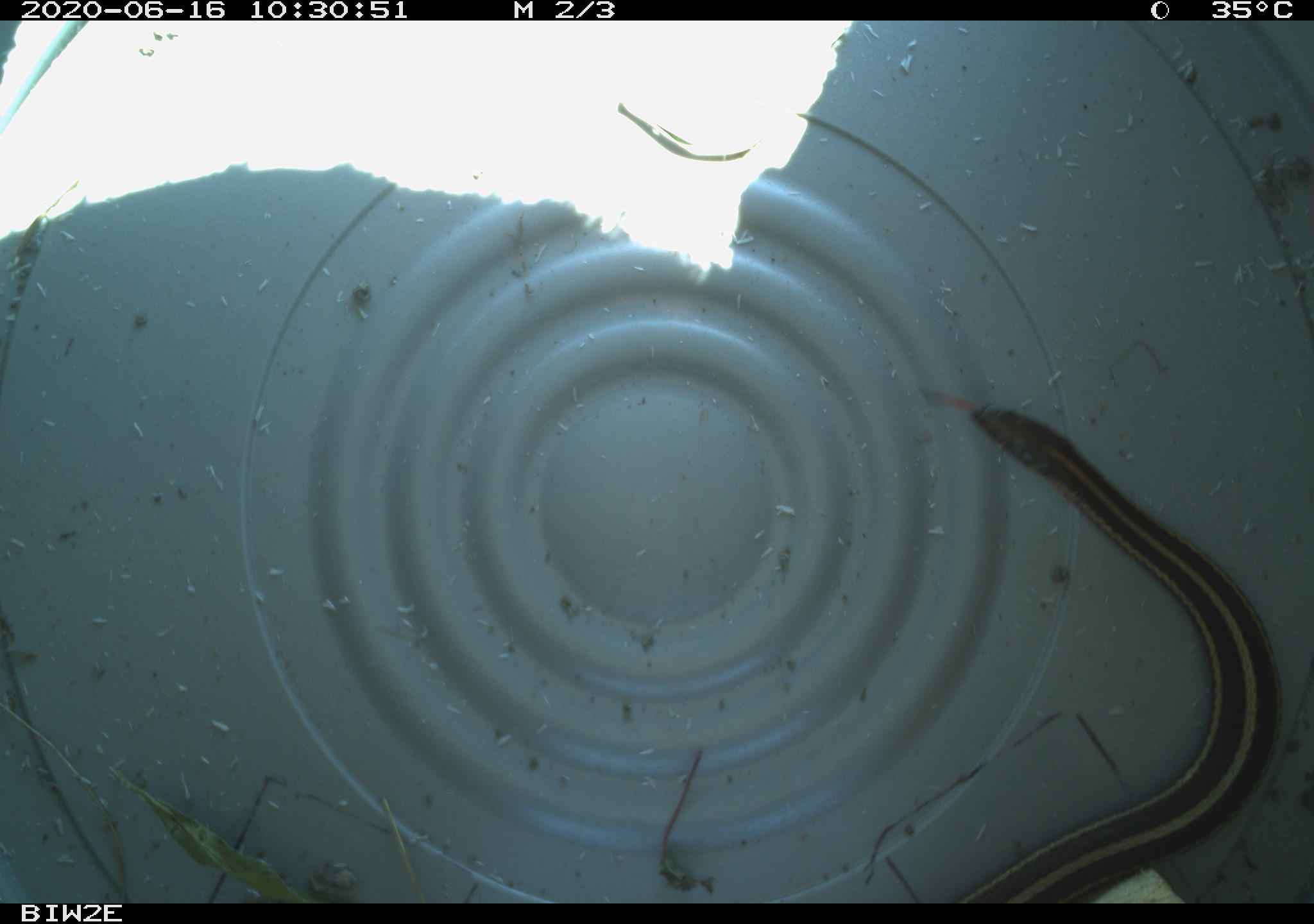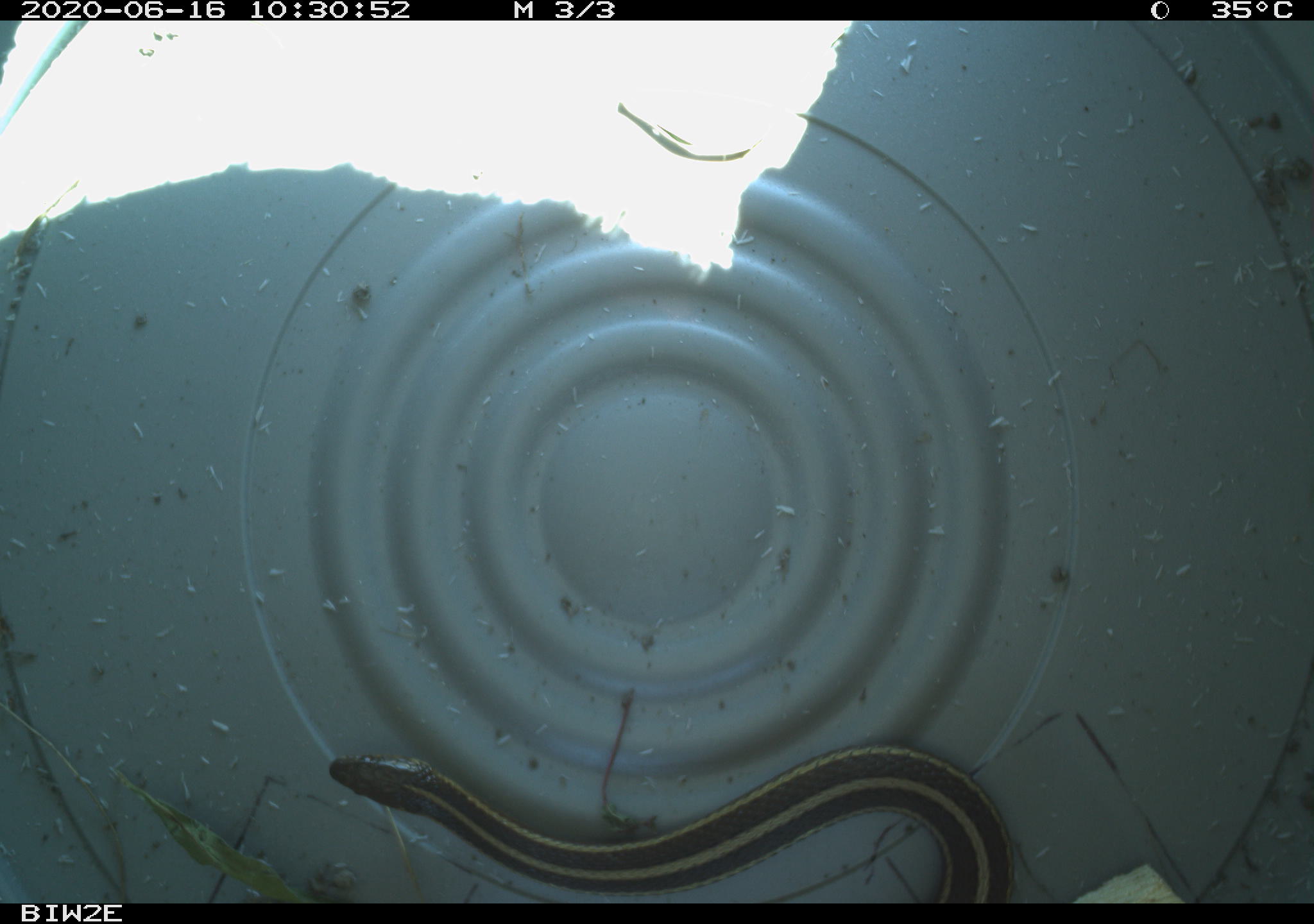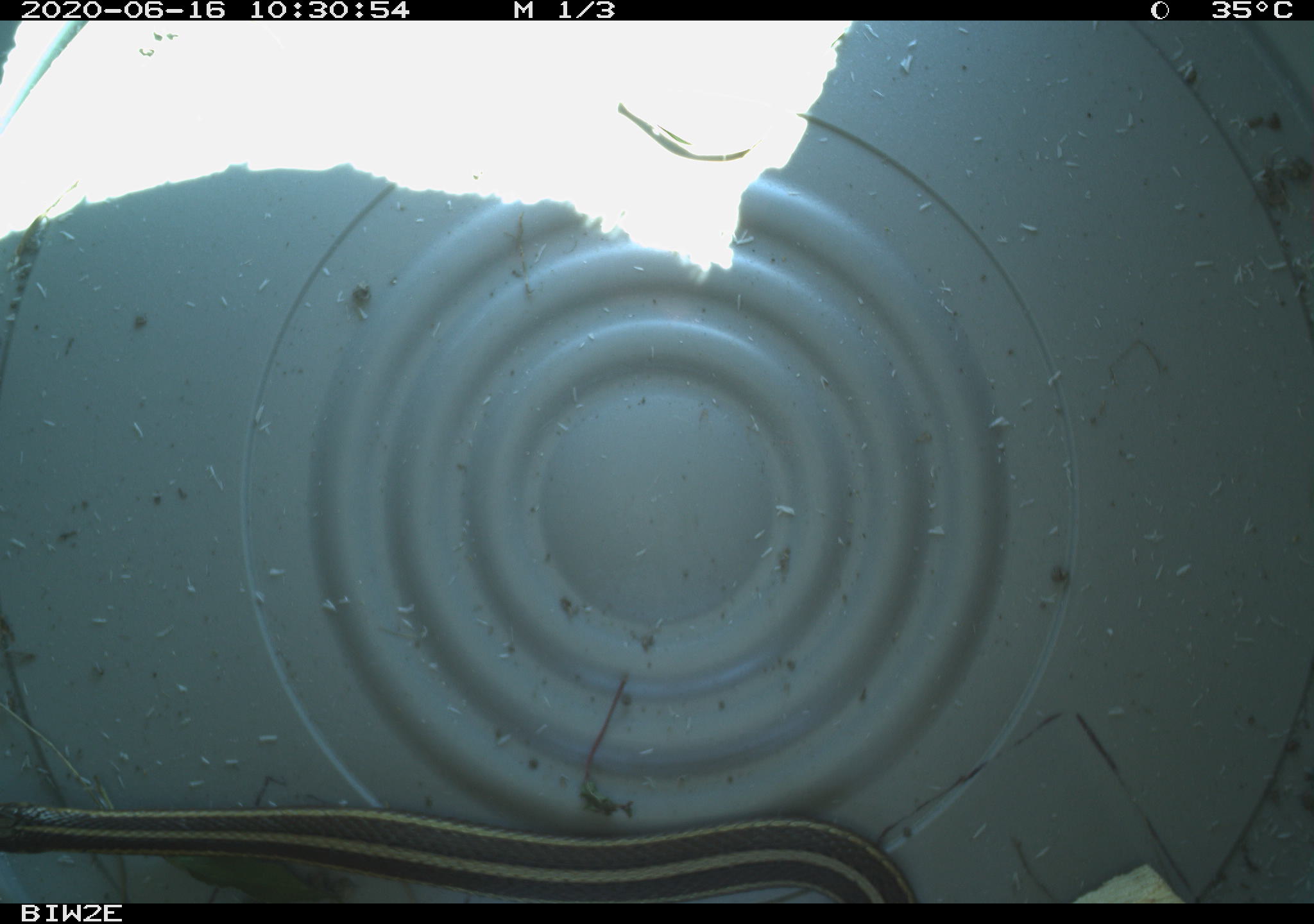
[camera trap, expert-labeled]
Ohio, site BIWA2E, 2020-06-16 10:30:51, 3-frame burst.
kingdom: Animalia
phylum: Chordata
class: Reptilia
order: Squamata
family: Colubridae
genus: Thamnophis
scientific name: Thamnophis butleri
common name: butler's gartersnake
Butler's gartersnake (Thamnophis butleri).